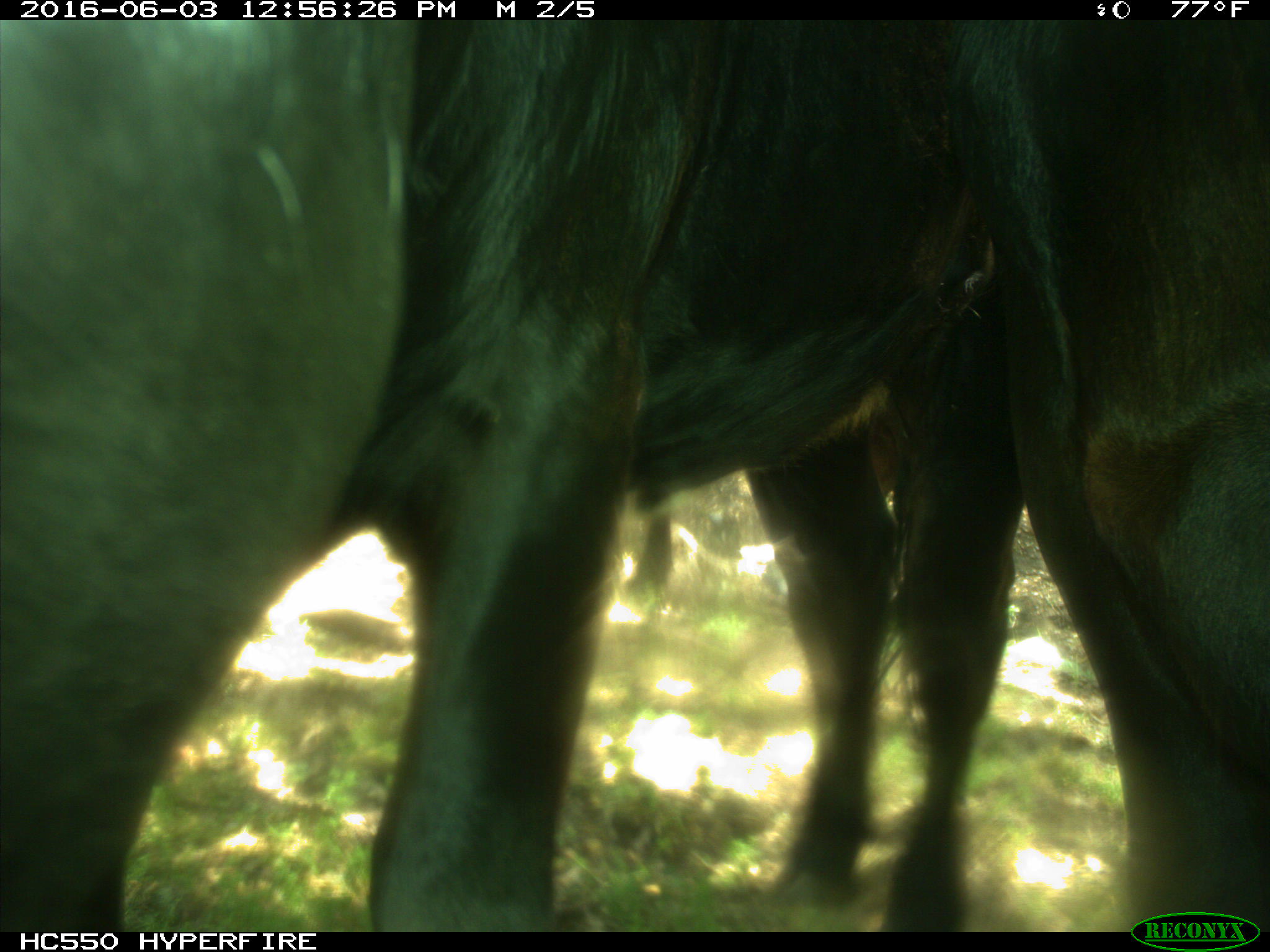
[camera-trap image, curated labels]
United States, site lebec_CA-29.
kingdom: Animalia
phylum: Chordata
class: Mammalia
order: Artiodactyla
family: Bovidae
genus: Bos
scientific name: Bos taurus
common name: domestic cow